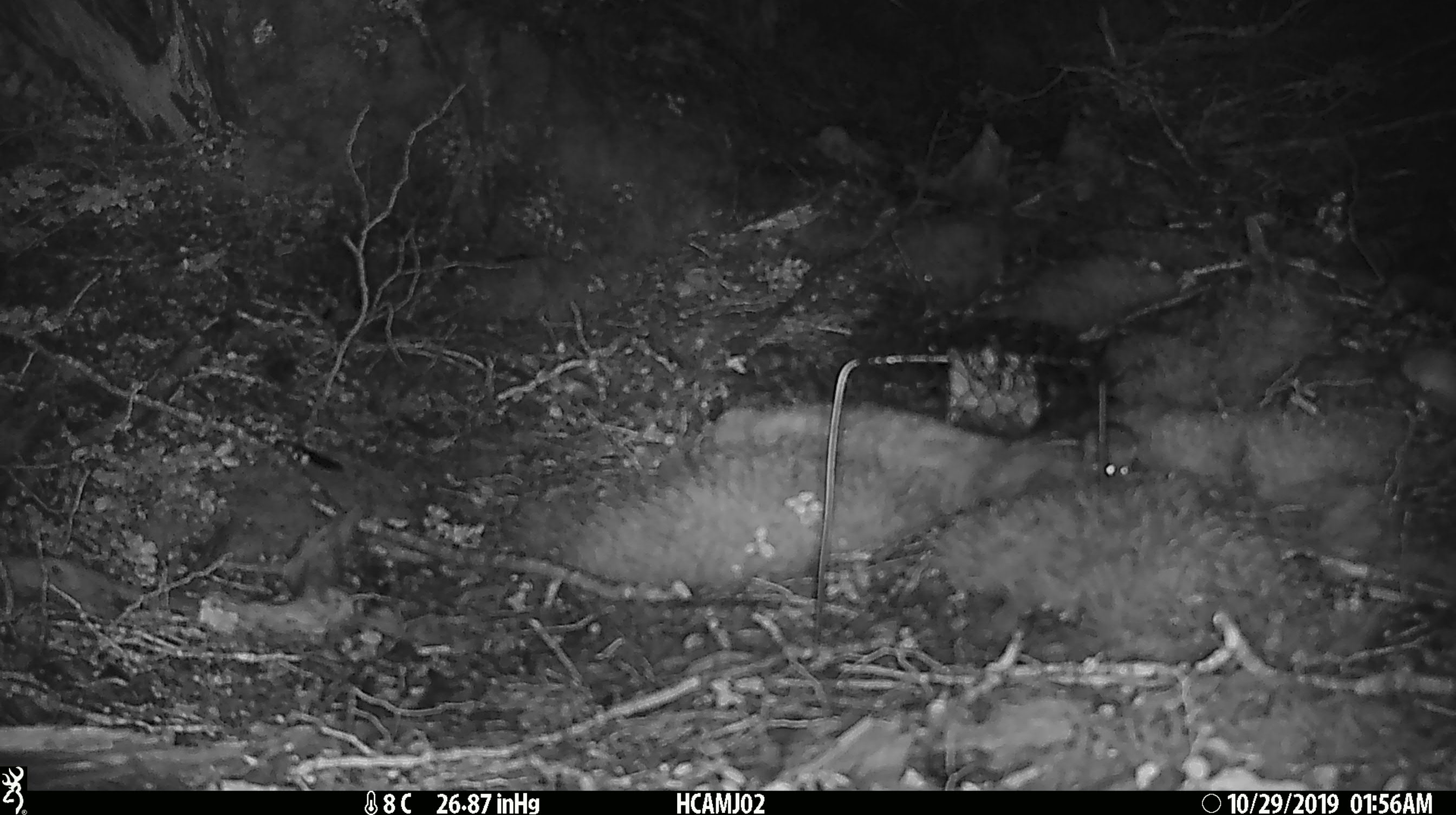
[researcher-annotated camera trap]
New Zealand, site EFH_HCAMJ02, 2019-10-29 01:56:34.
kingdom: Animalia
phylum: Chordata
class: Mammalia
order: Rodentia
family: Muridae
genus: Mus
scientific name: Mus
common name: mouse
Mouse (Mus).